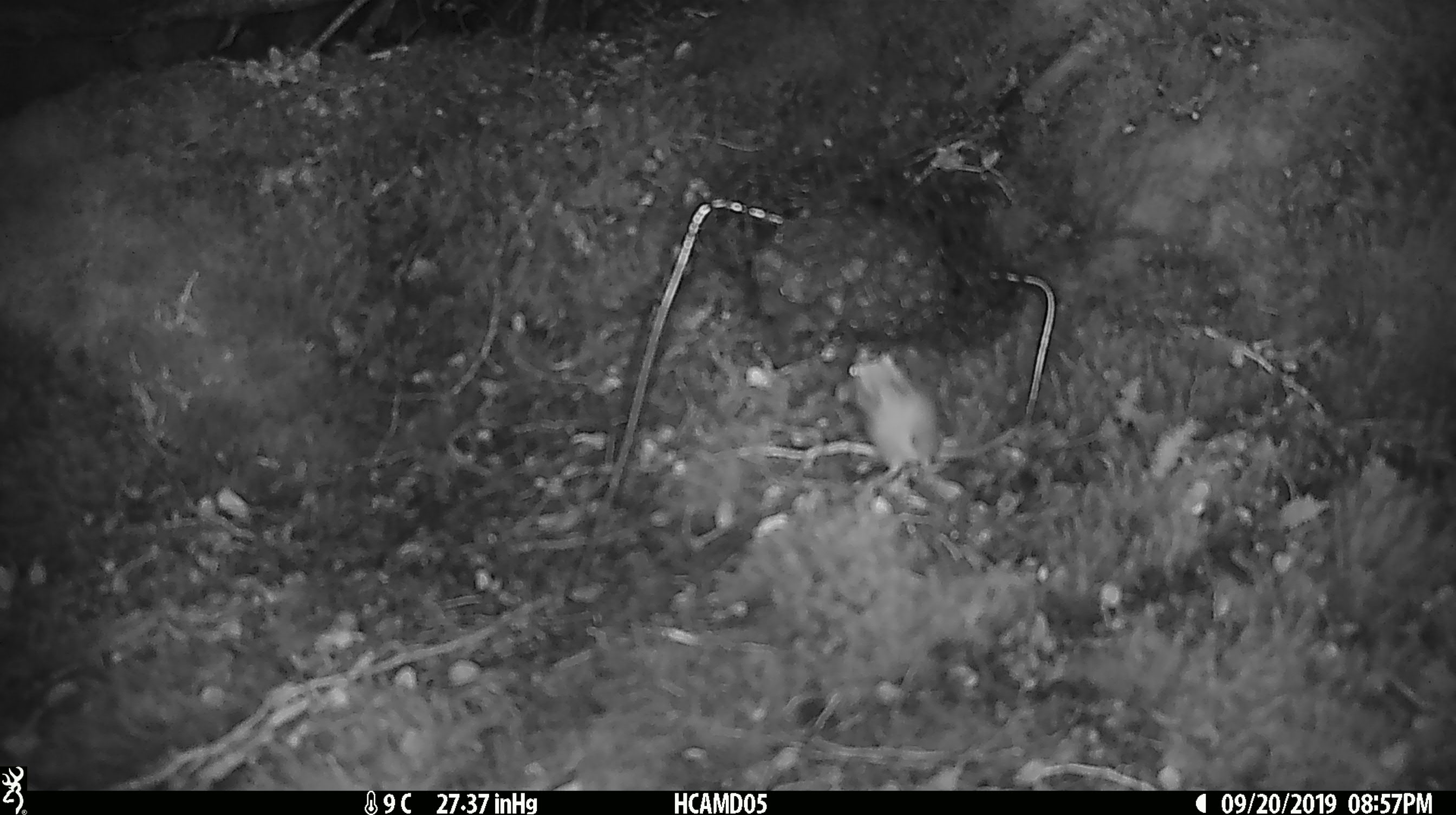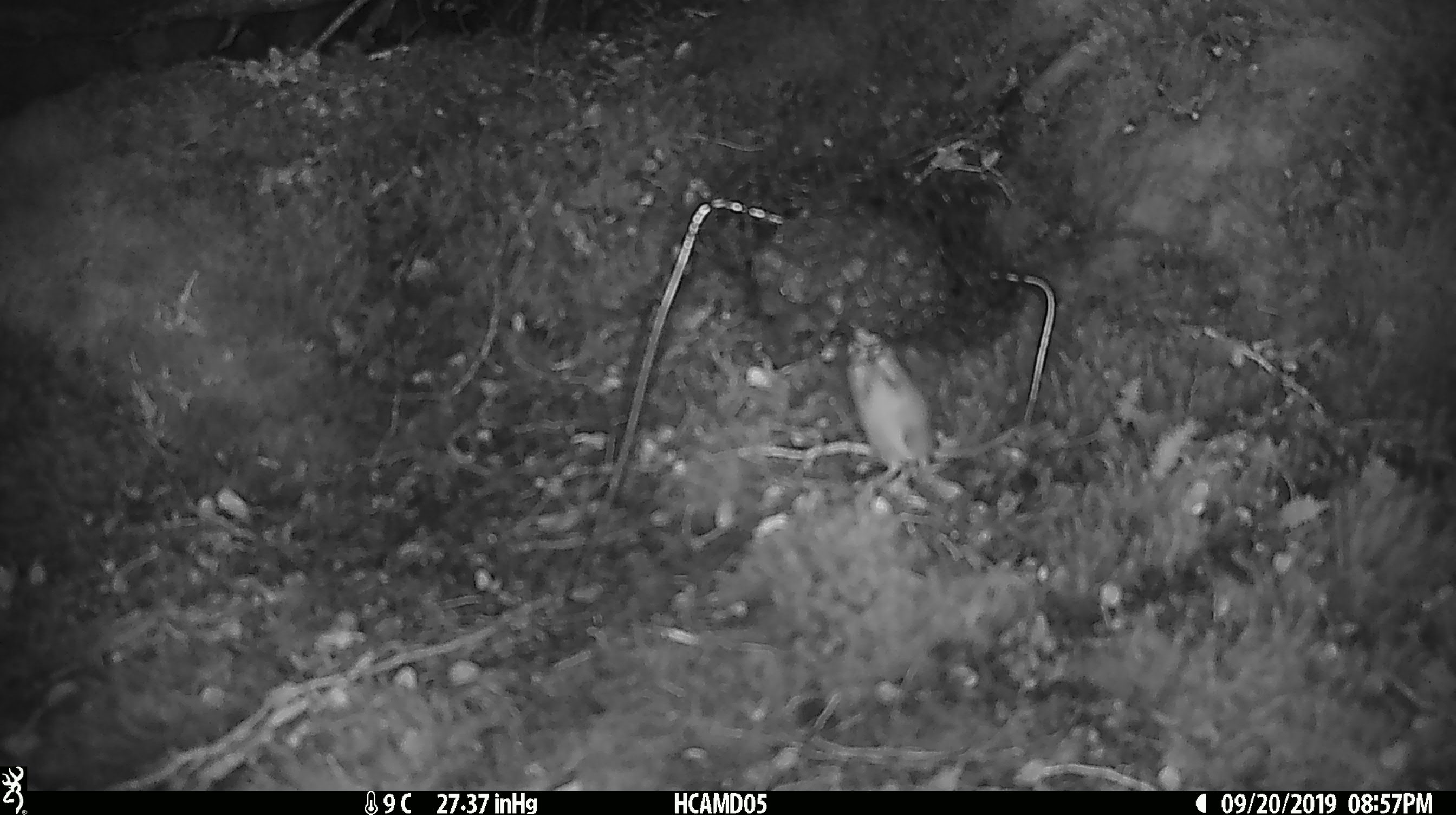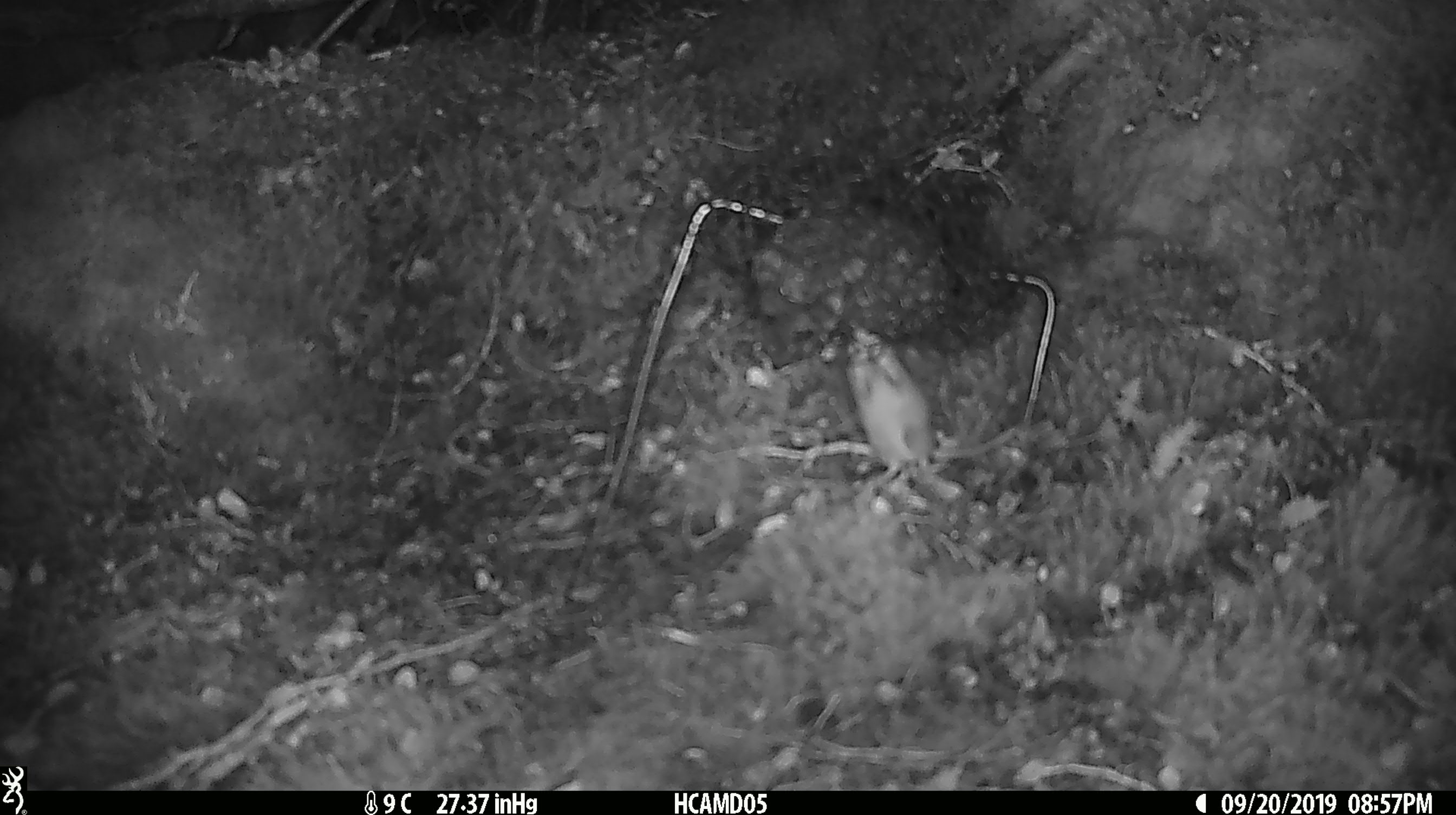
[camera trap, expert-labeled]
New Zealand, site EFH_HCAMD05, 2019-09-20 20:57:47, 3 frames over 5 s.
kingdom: Animalia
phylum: Chordata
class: Mammalia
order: Rodentia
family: Muridae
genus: Mus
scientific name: Mus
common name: mouse